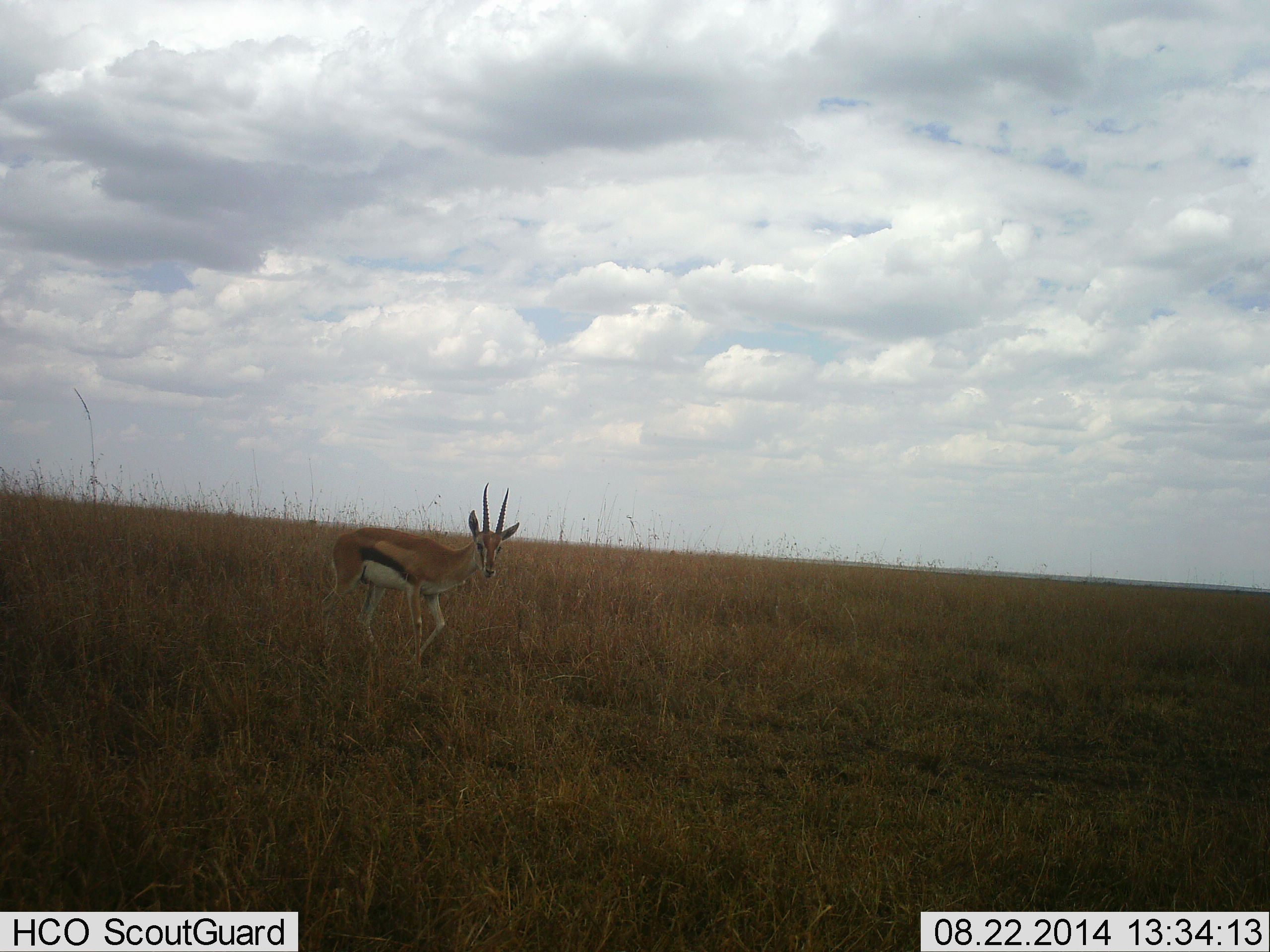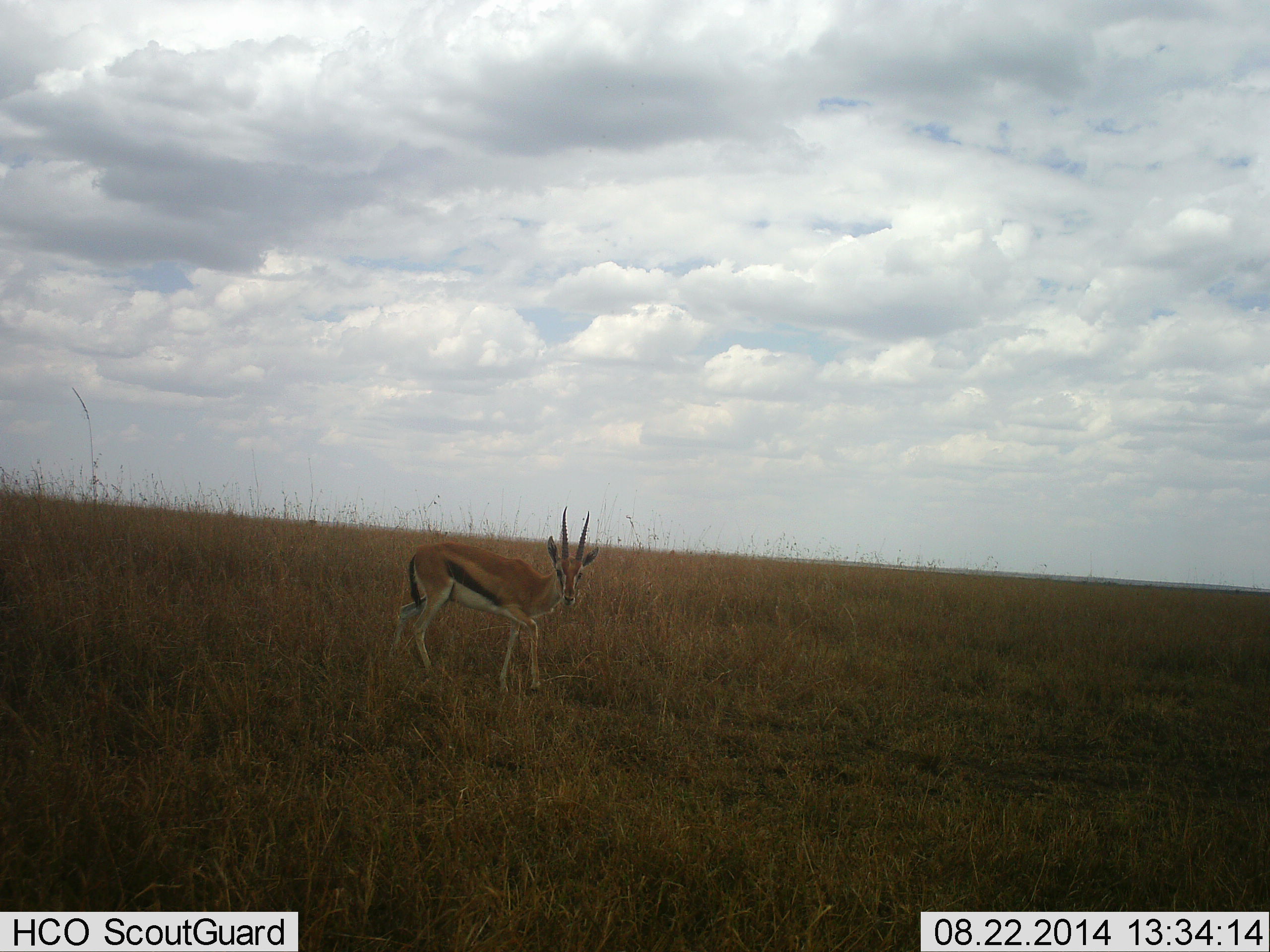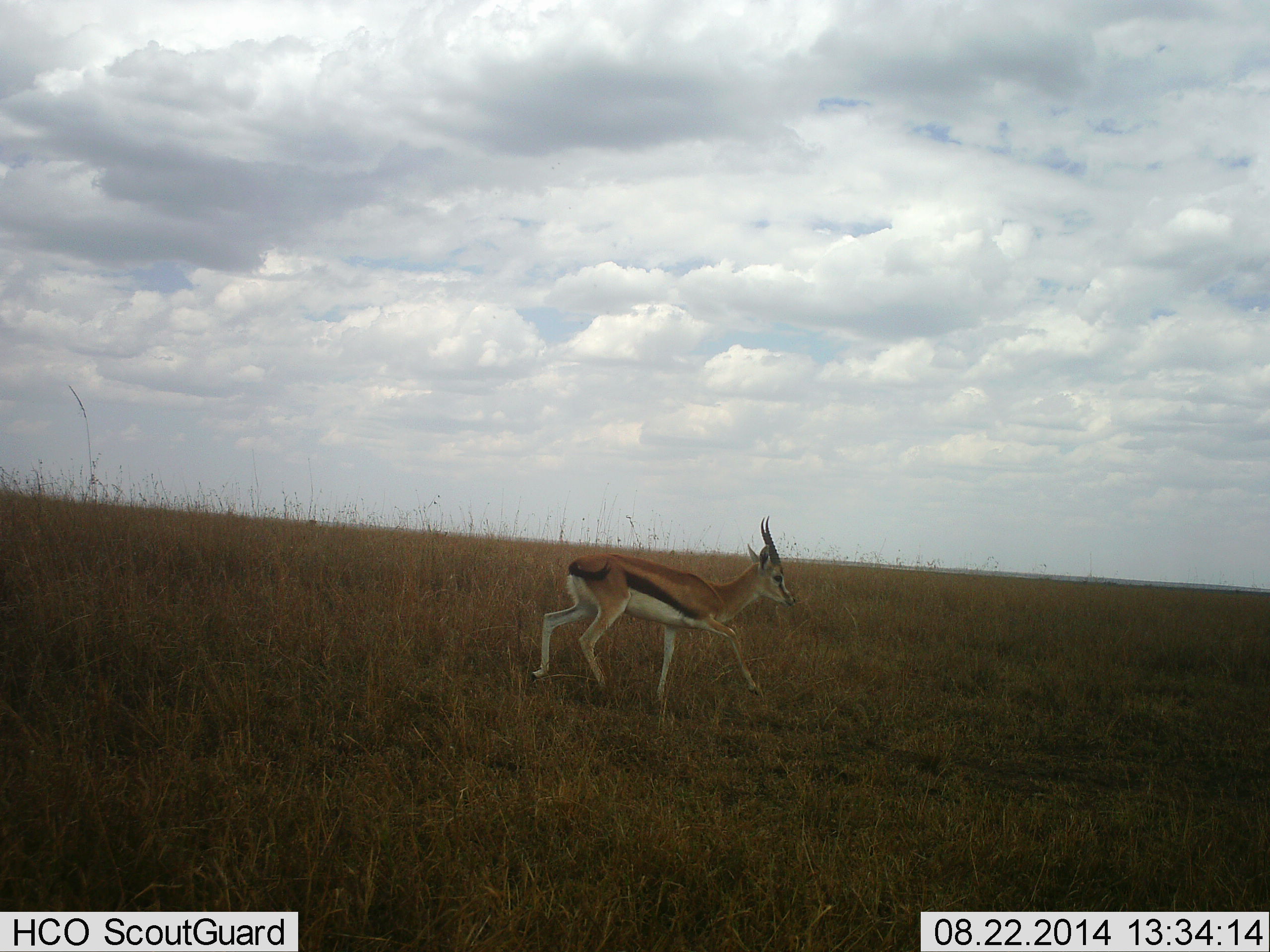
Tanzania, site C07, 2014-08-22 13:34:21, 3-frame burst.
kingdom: Animalia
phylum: Chordata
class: Mammalia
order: Artiodactyla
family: Bovidae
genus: Eudorcas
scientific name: Eudorcas thomsonii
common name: thomson's gazelle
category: gazellethomsons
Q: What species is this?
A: Gazellethomsons (thomson's gazelle) (Eudorcas thomsonii).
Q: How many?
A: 1.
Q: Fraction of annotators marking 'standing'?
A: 10%.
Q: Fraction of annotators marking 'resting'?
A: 0%.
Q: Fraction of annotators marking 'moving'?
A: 90%.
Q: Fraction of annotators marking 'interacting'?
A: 0%.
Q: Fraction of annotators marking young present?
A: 0%.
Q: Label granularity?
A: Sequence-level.